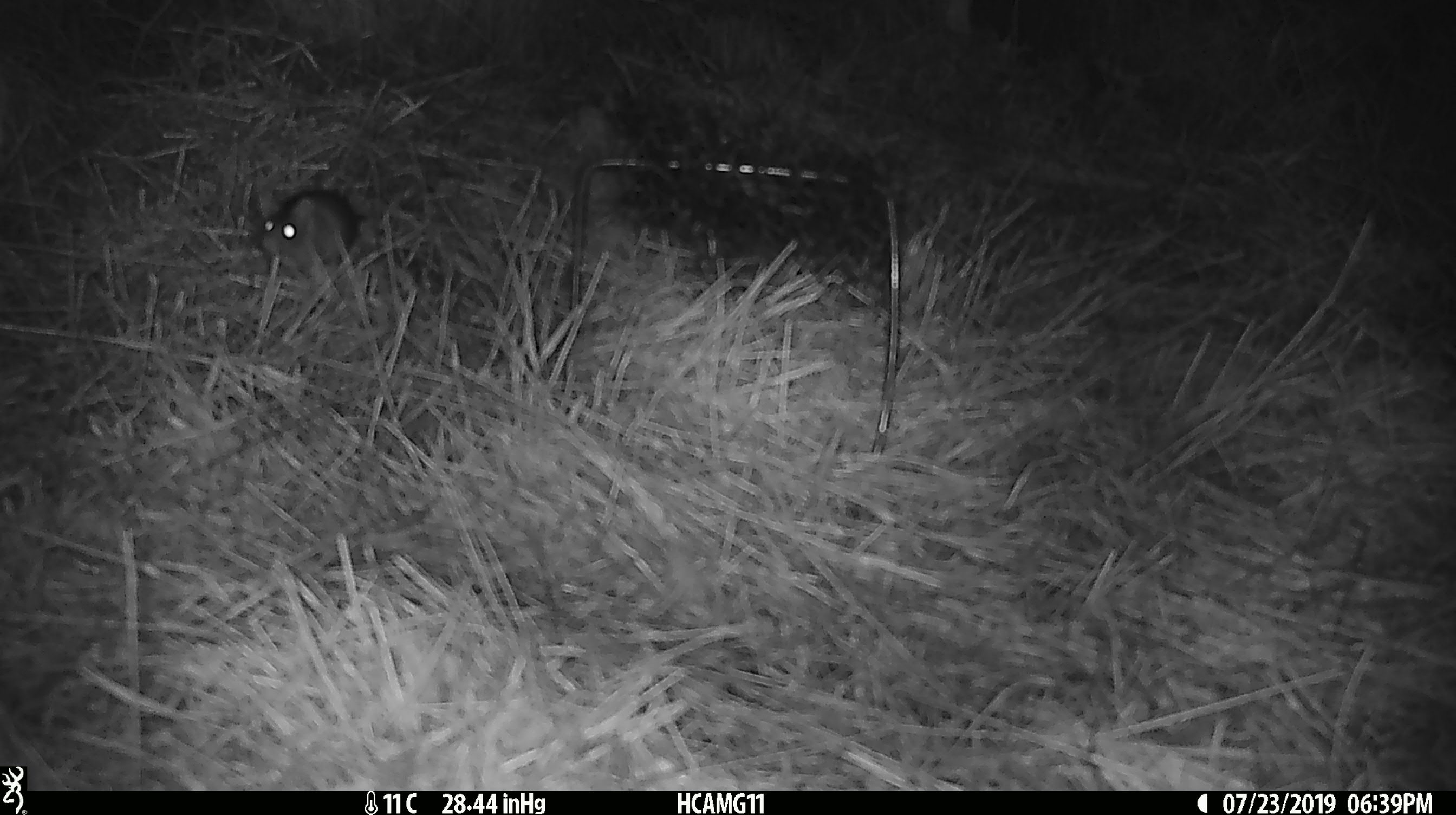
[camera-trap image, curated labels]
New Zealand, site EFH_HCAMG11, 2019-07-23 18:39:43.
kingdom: Animalia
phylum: Chordata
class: Mammalia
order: Rodentia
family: Muridae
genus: Mus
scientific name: Mus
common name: mouse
Mouse (Mus).